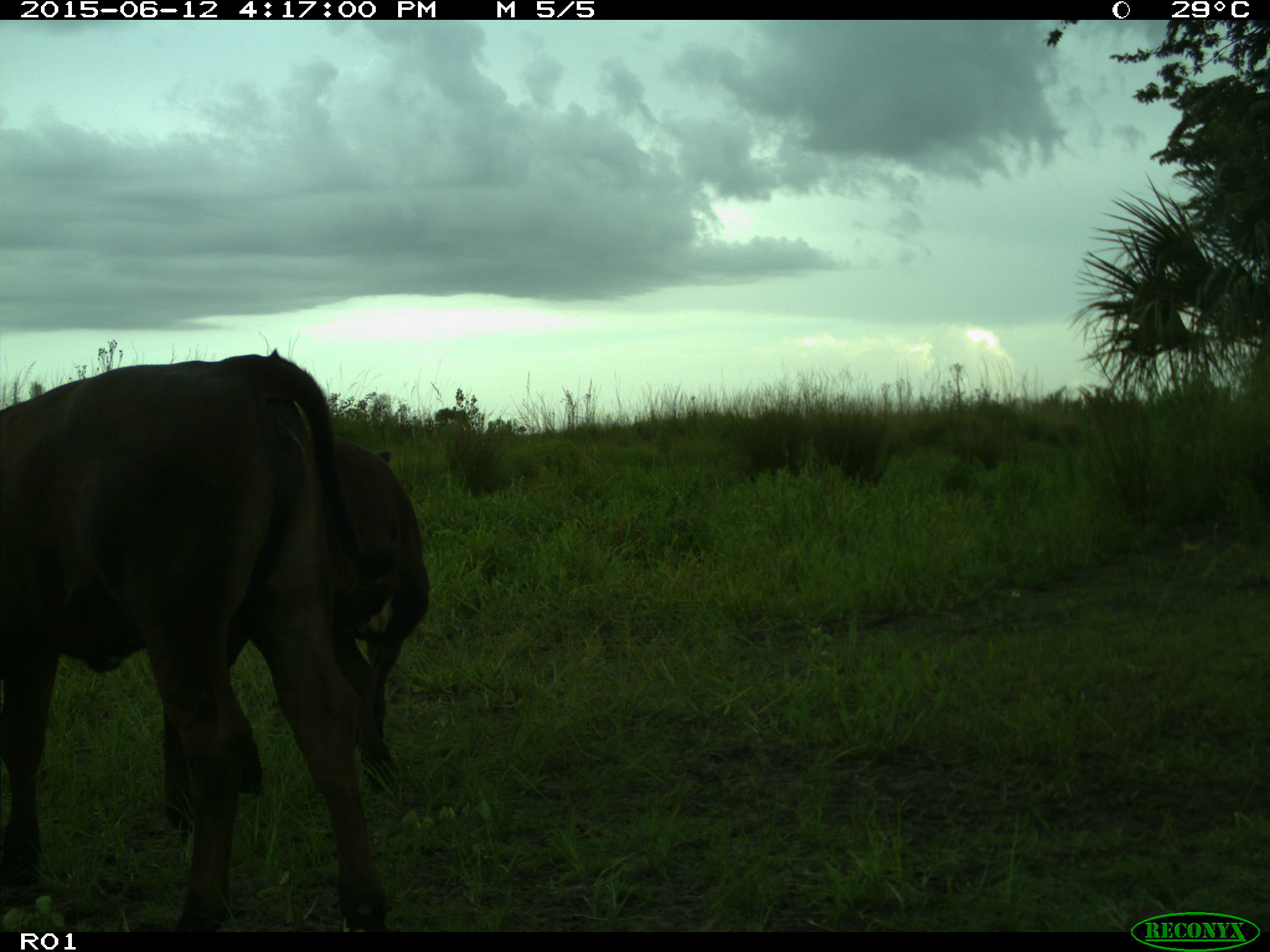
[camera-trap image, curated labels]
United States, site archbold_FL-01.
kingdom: Animalia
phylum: Chordata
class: Mammalia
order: Artiodactyla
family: Bovidae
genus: Bos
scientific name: Bos taurus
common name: domestic cow